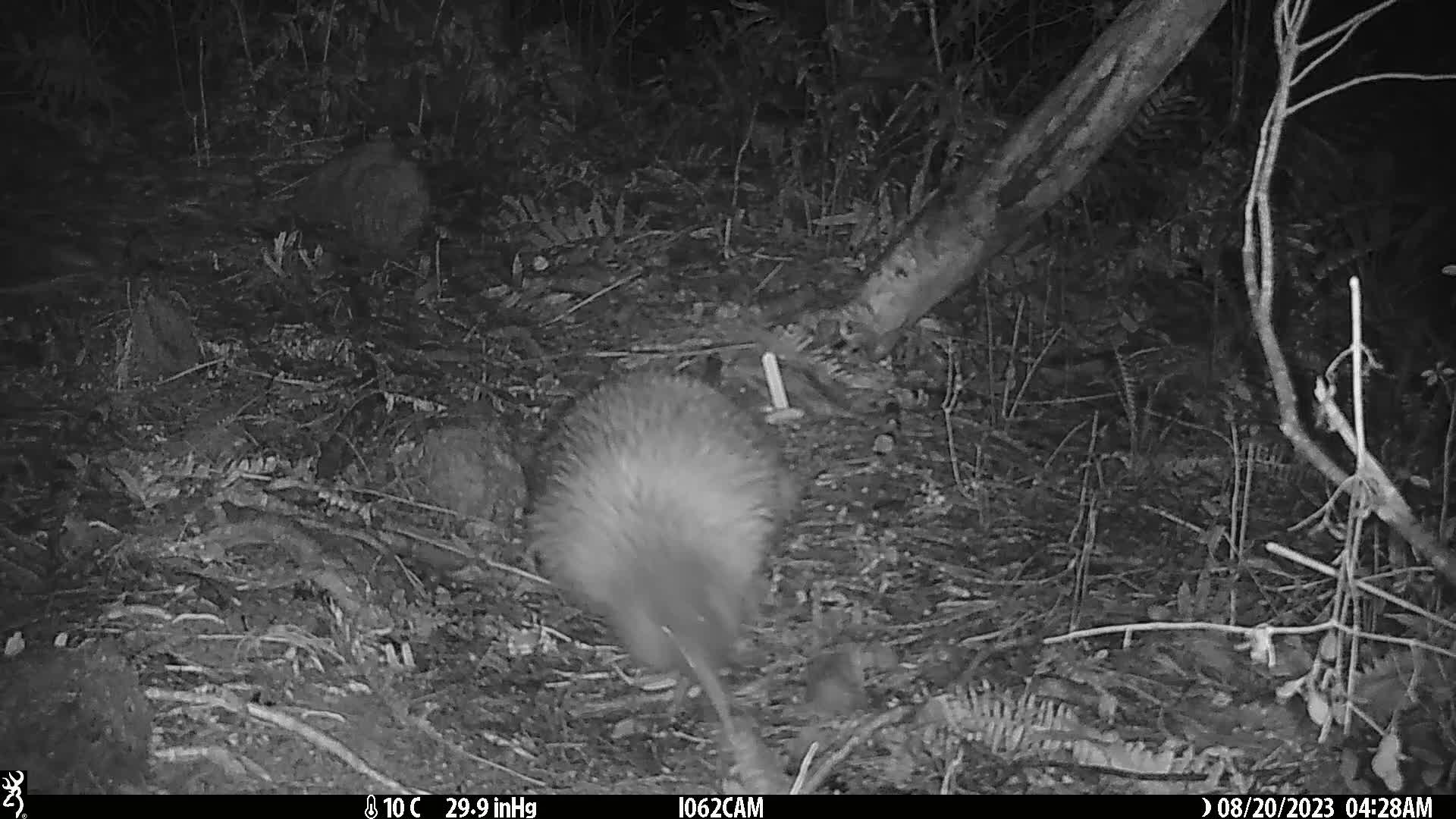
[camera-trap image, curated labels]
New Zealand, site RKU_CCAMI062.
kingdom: Animalia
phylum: Chordata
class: Aves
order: Apterygiformes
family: Apterygidae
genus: Apteryx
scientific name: Apteryx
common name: kiwi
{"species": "kiwi (Apteryx)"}